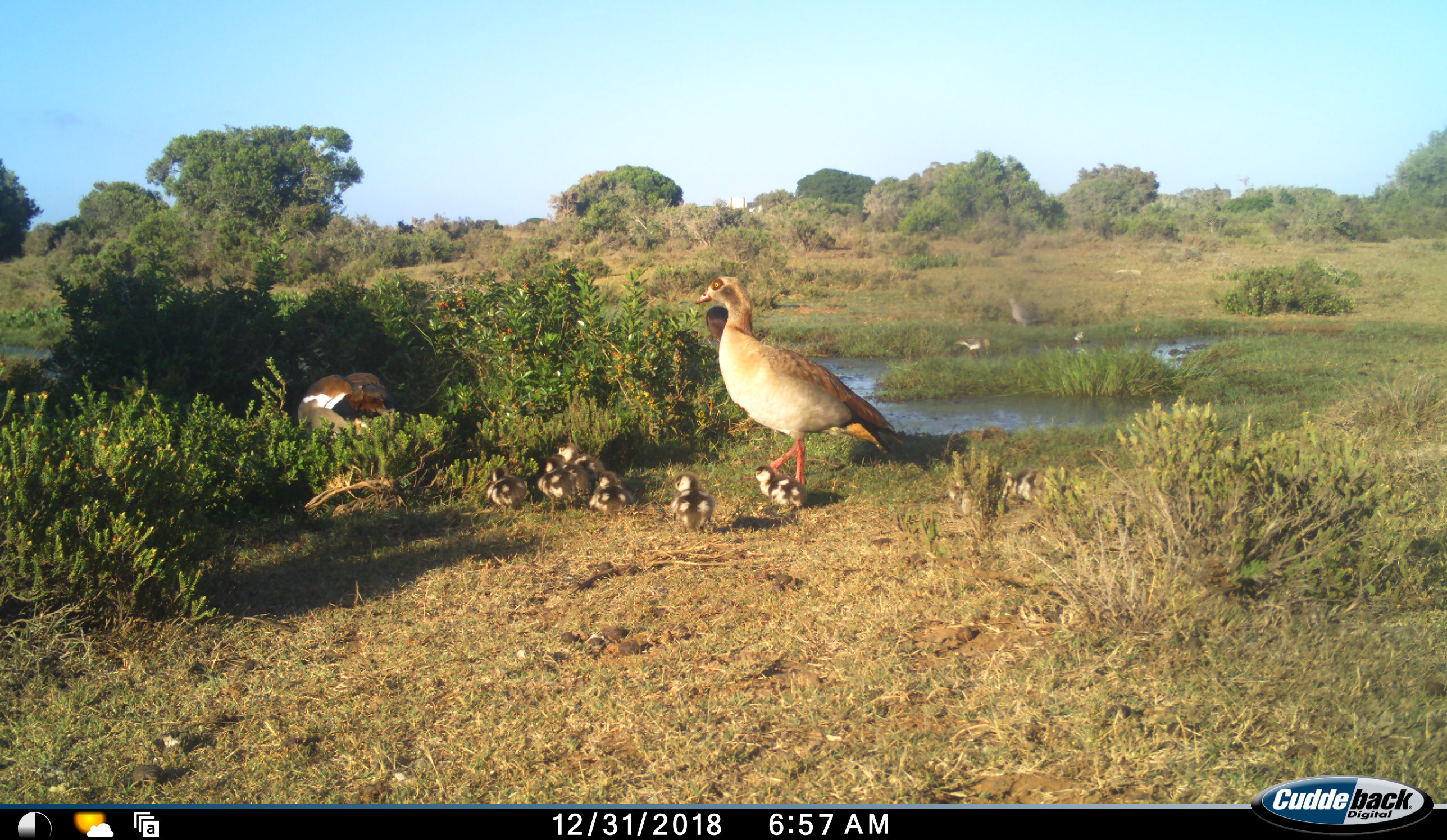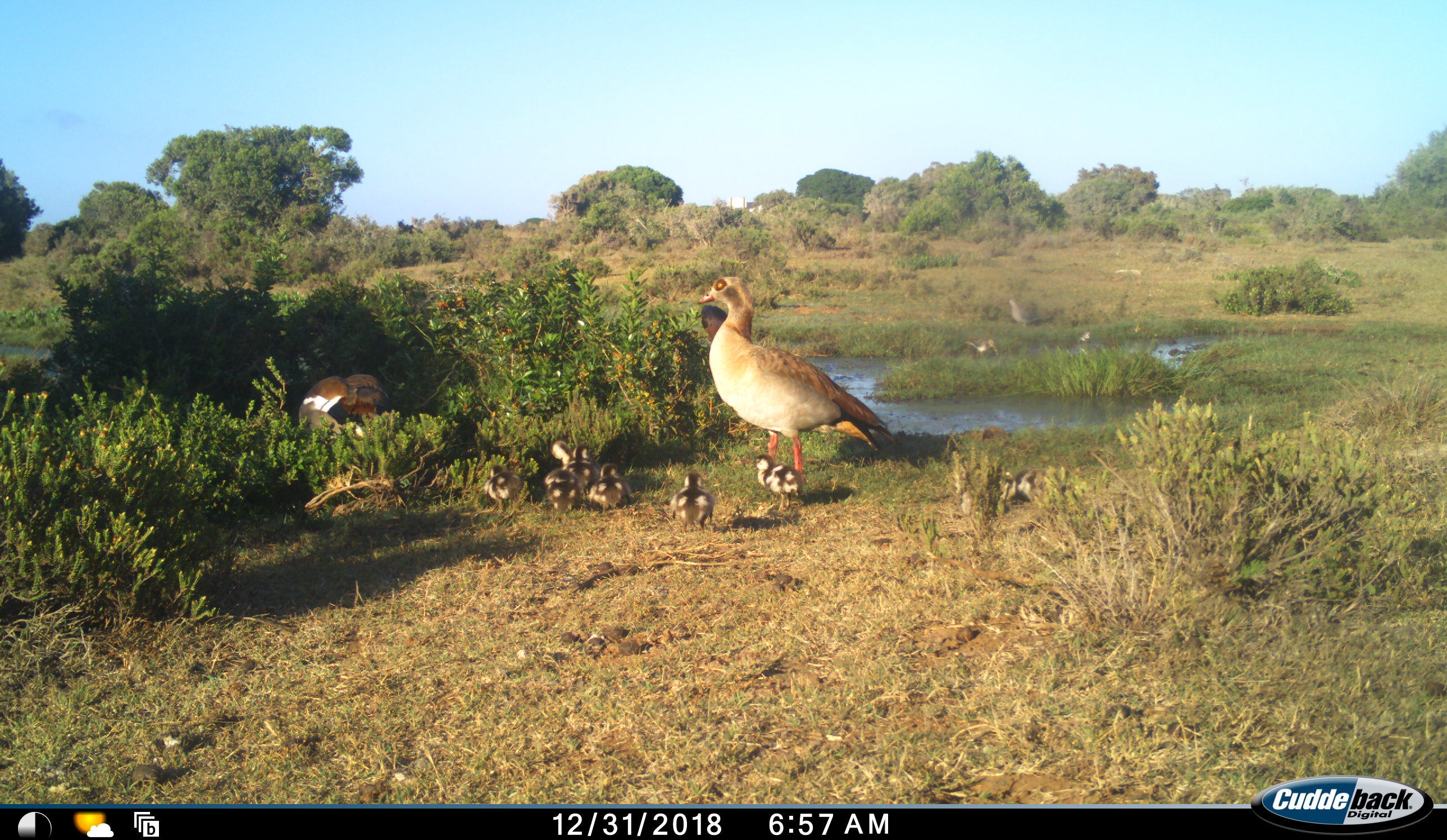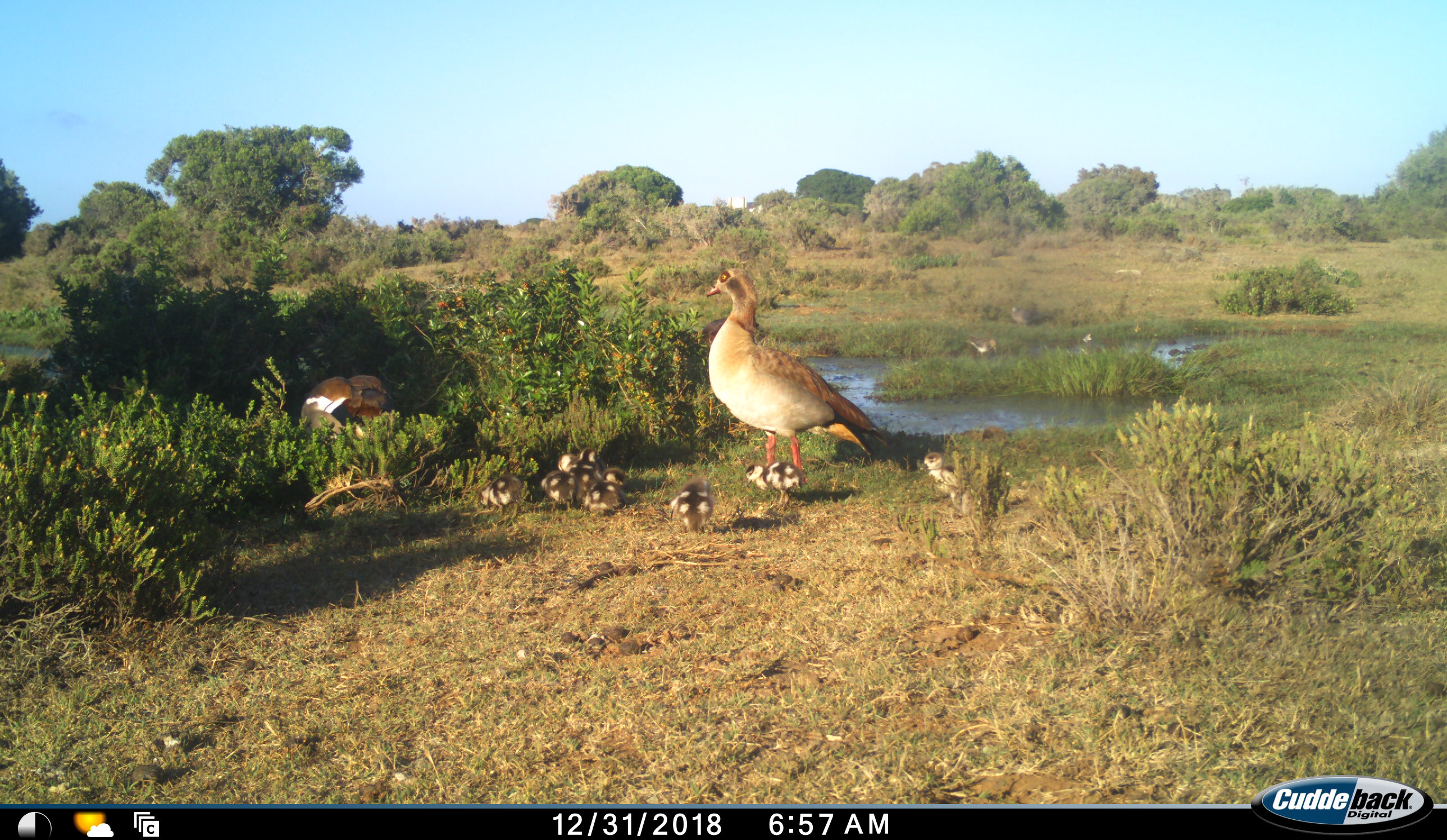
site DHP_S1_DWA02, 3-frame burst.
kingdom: Animalia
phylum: Chordata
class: Aves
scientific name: Aves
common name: bird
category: birdother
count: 11-50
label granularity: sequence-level